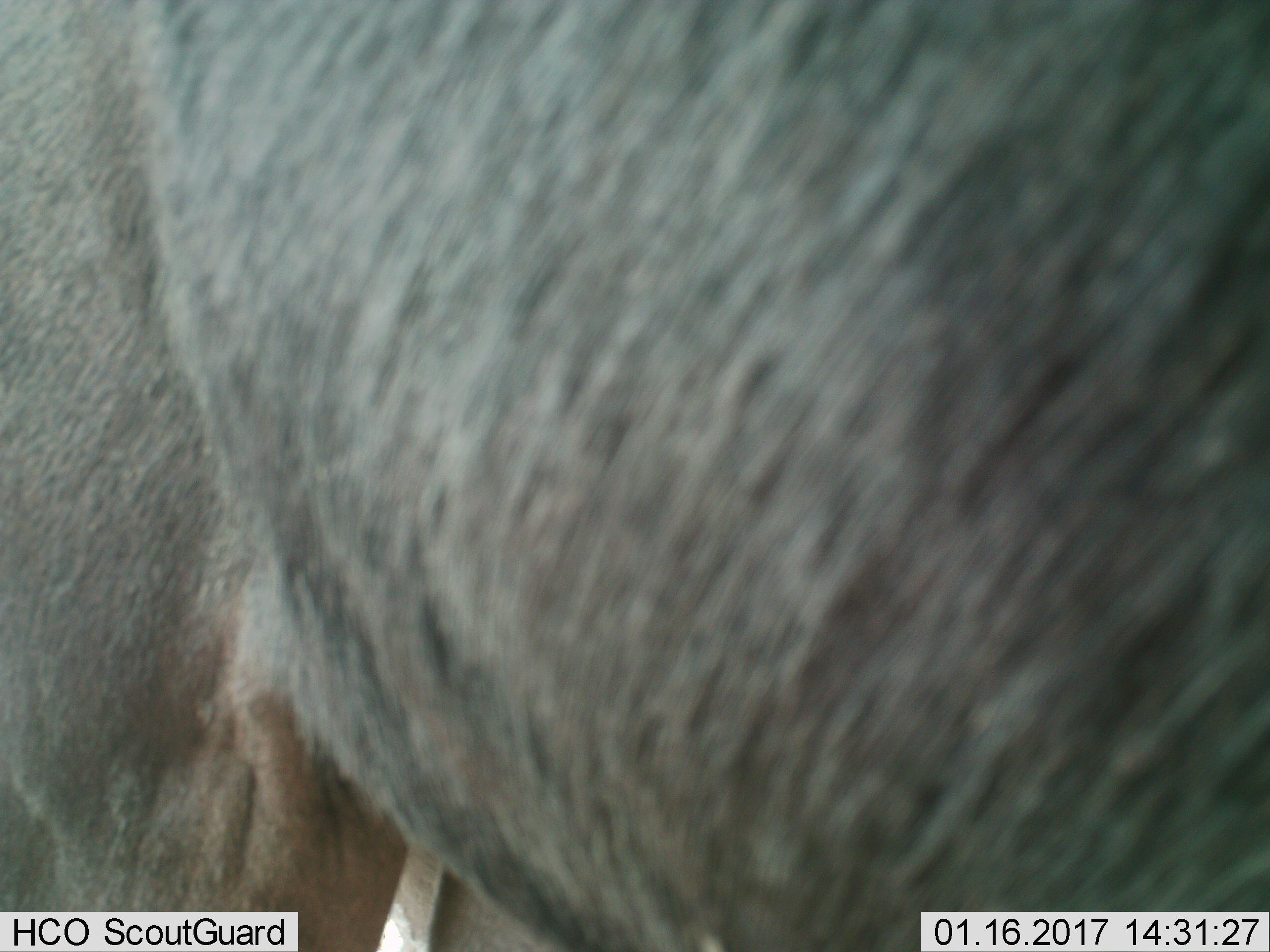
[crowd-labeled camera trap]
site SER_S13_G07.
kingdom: Animalia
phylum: Chordata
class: Mammalia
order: Artiodactyla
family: Bovidae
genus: Connochaetes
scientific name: Connochaetes taurinus taurinus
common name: blue wildebeest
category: wildebeestblue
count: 1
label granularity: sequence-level